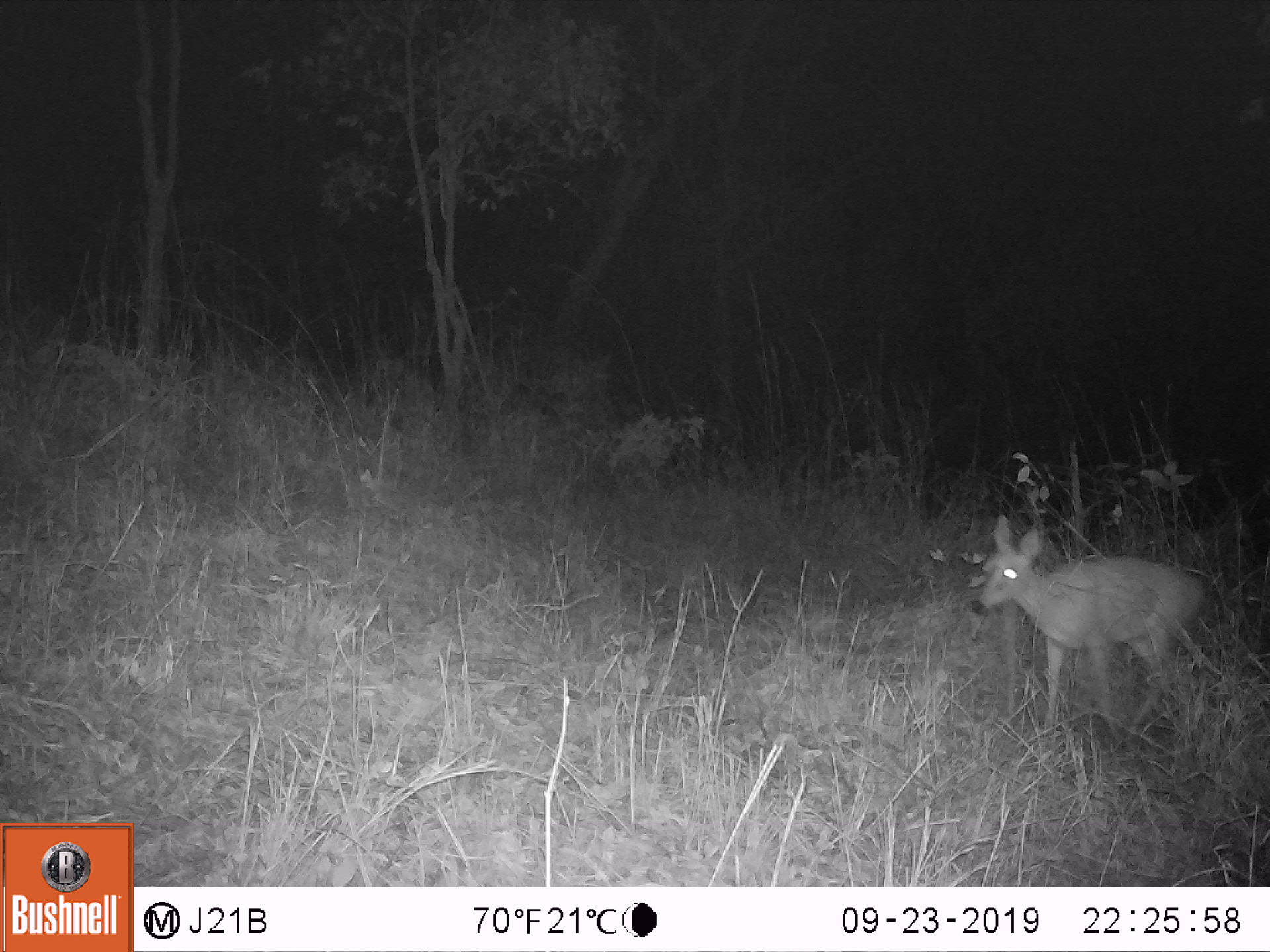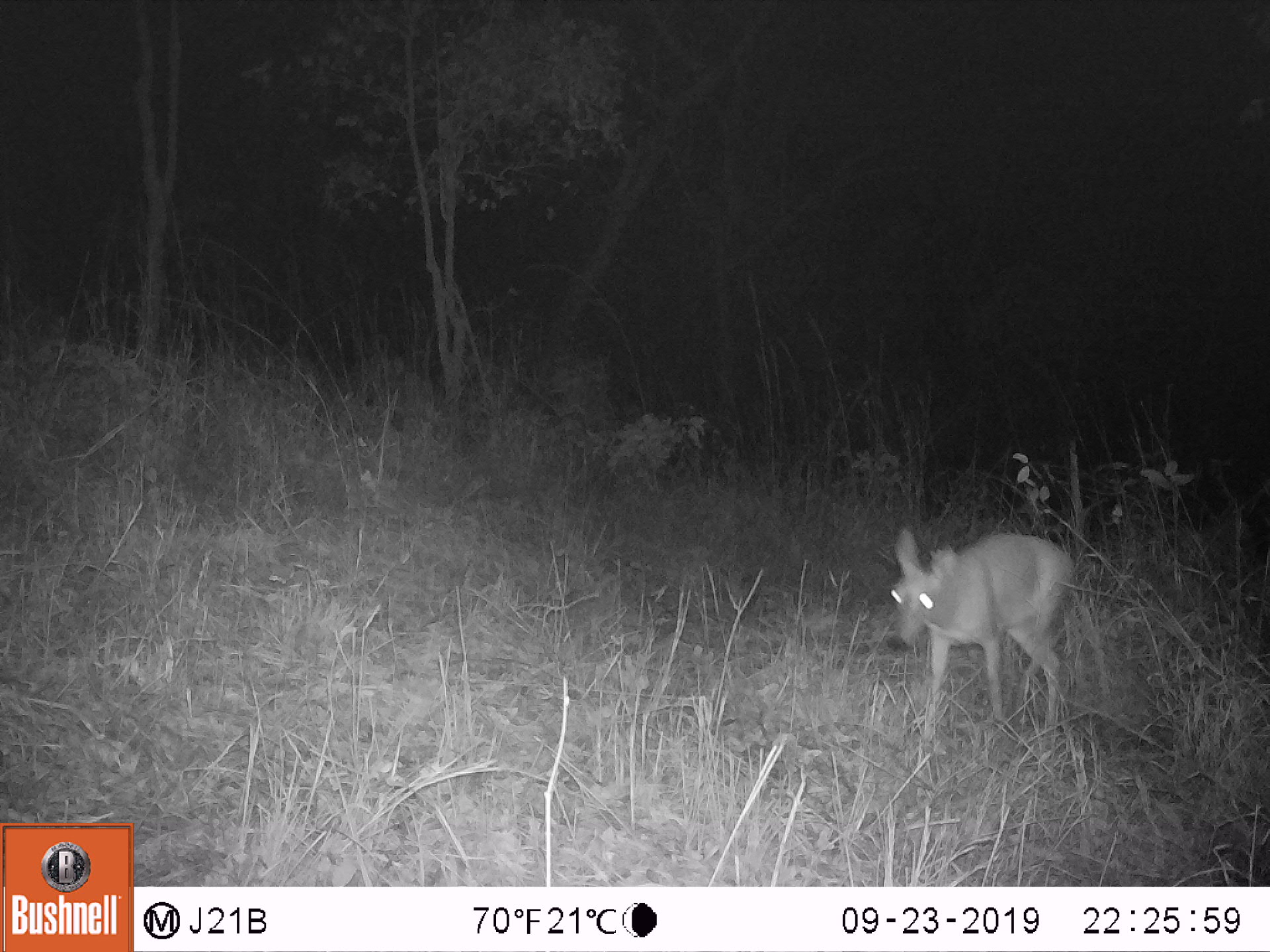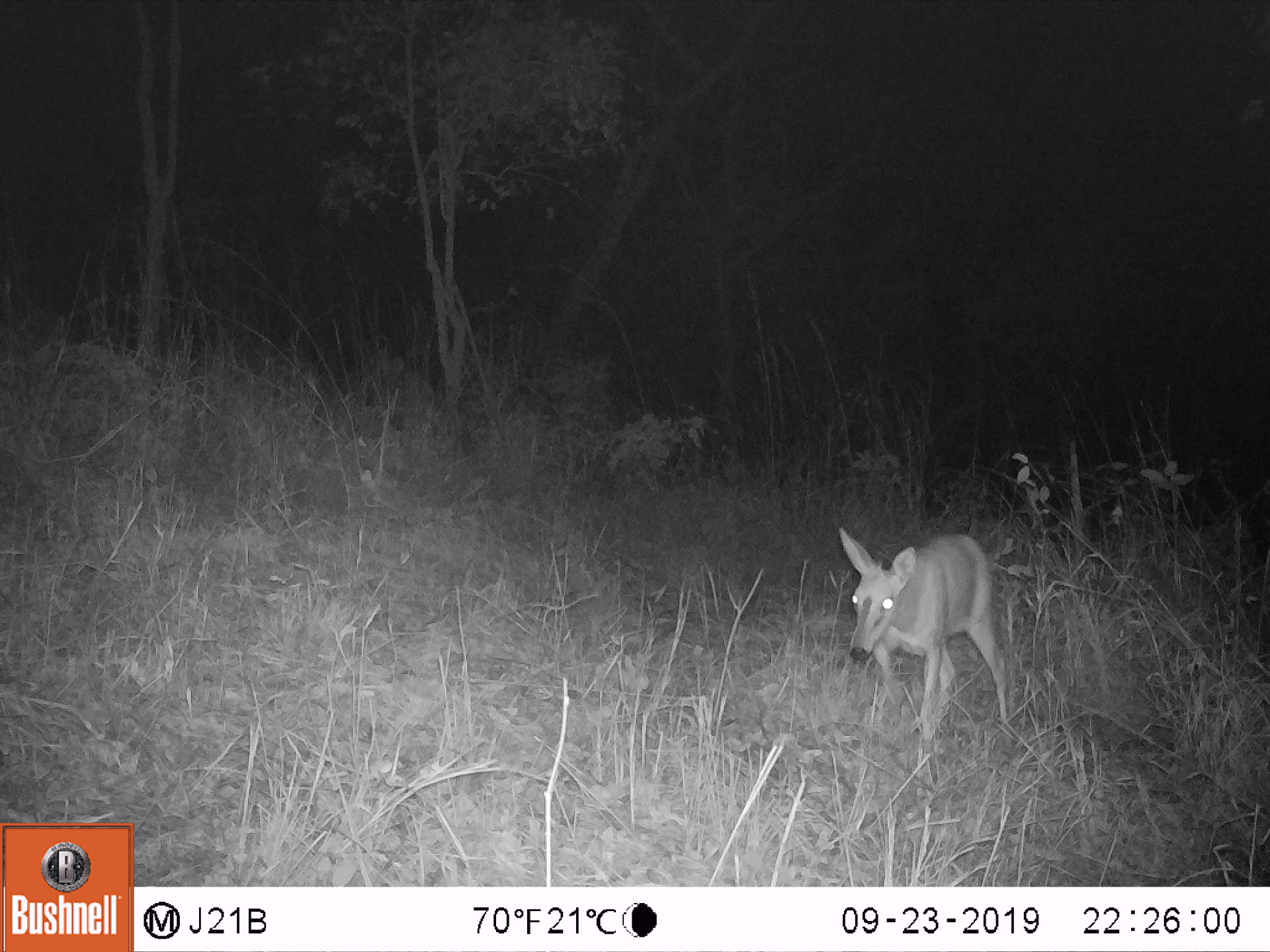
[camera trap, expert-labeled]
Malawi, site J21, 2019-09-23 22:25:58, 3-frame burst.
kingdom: Animalia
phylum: Chordata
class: Mammalia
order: Artiodactyla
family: Bovidae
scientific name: Antilopinae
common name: small antelope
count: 1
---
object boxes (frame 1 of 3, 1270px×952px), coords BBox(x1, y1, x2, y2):
small antelope: BBox(976, 514, 1202, 728)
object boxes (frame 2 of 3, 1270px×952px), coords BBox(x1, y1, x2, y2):
small antelope: BBox(890, 532, 1074, 724)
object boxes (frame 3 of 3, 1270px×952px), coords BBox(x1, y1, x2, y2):
small antelope: BBox(836, 520, 1009, 736)